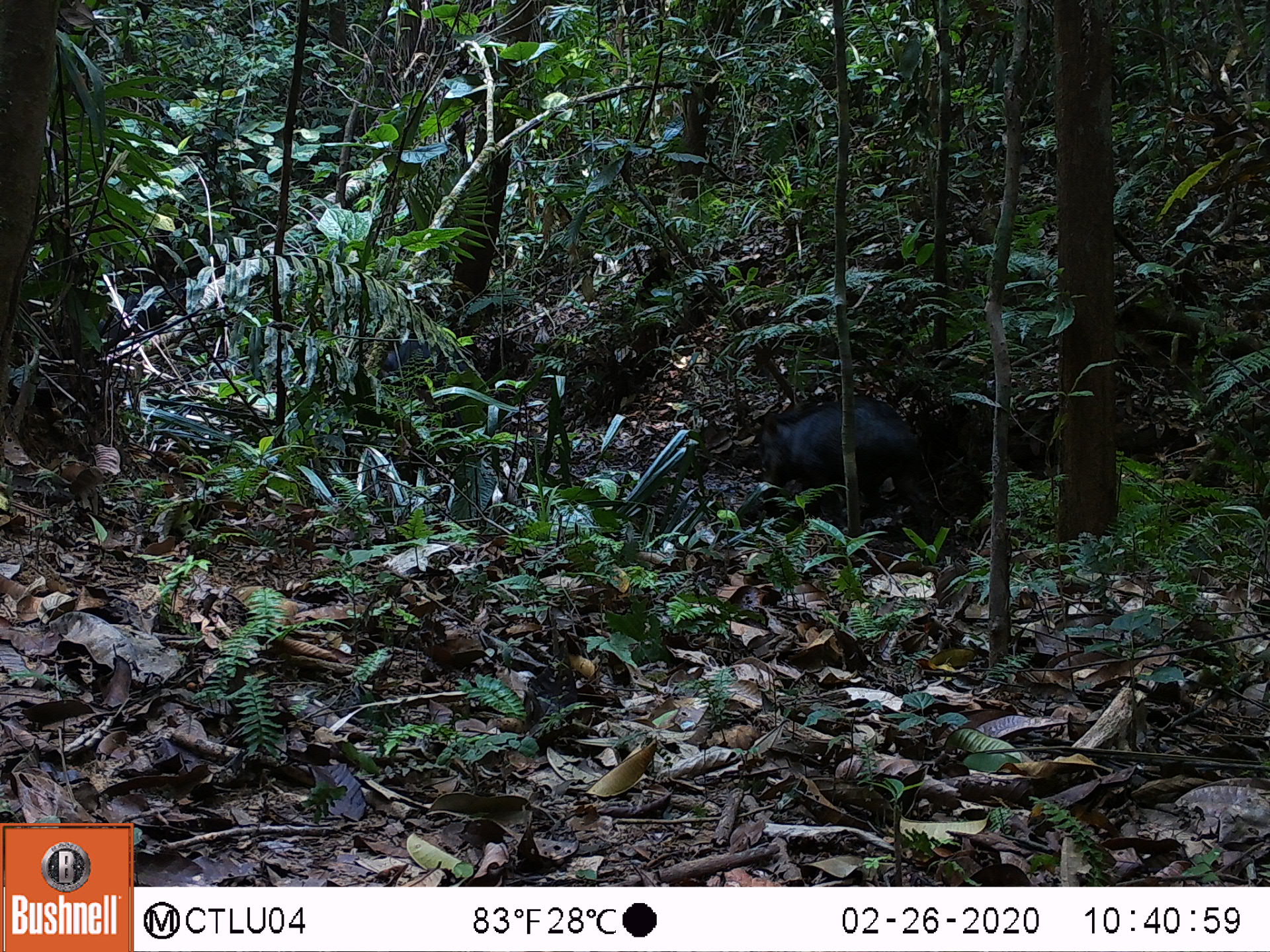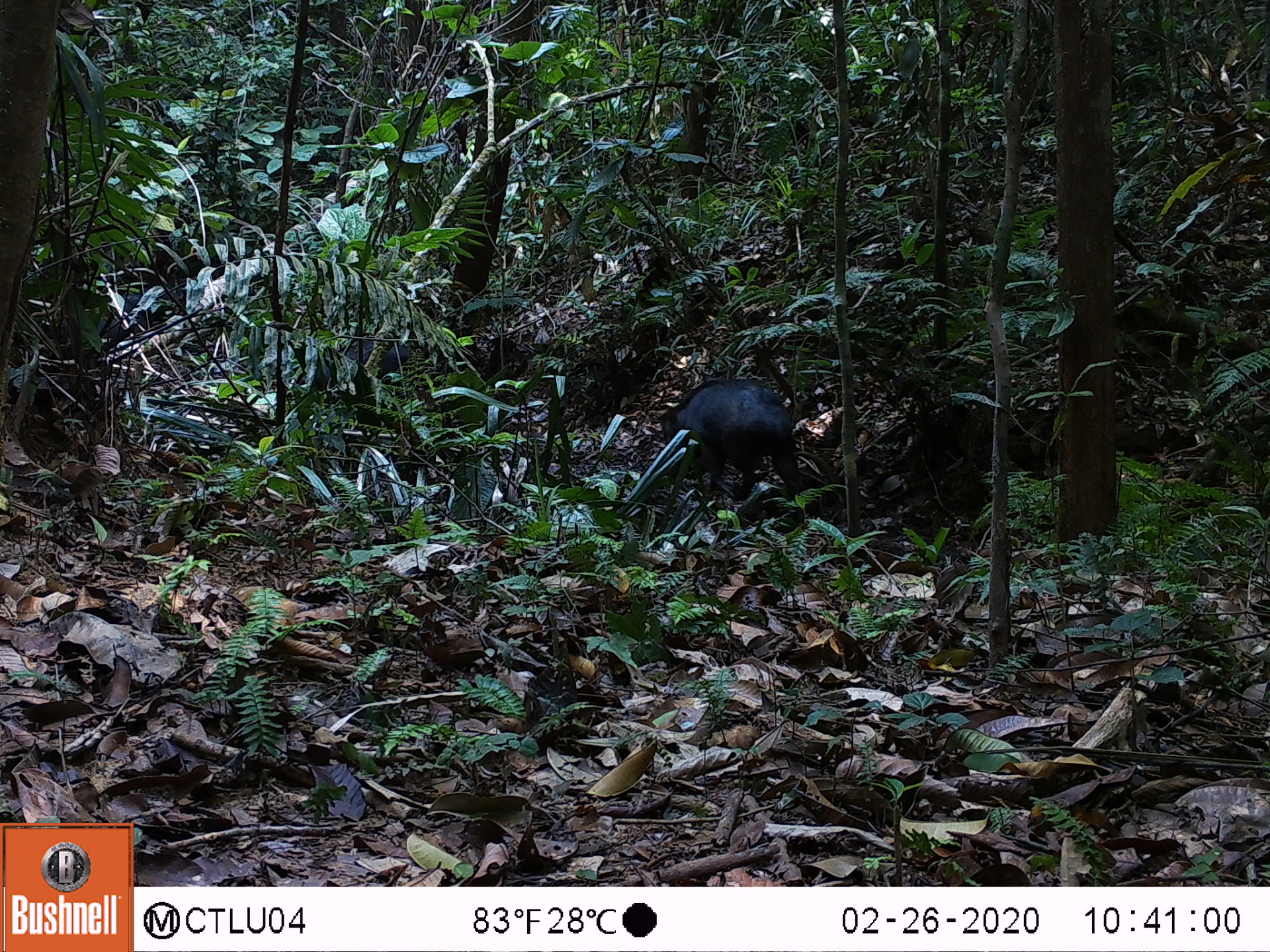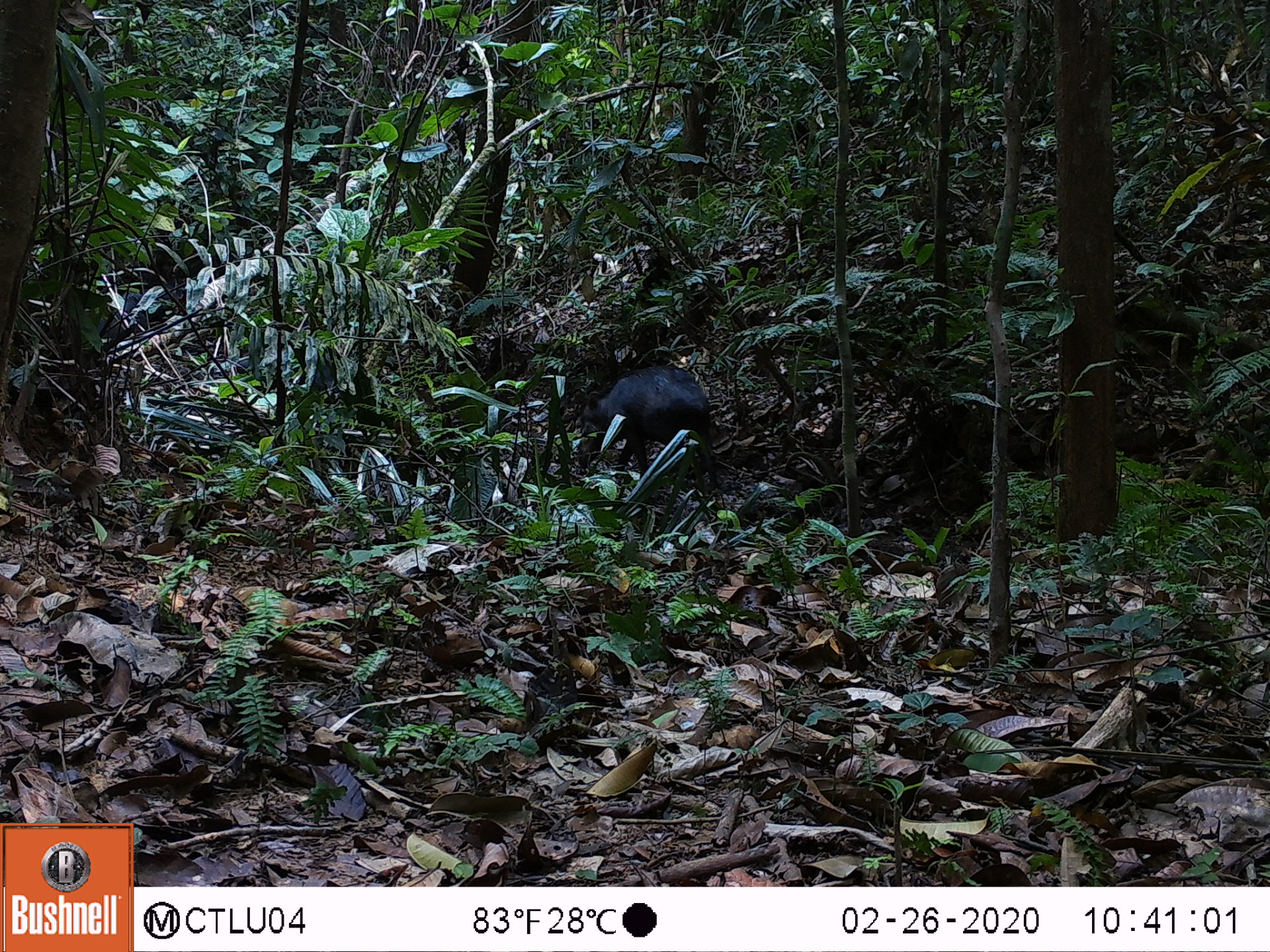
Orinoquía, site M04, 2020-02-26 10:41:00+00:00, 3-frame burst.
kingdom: Animalia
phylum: Chordata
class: Mammalia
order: Artiodactyla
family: Tayassuidae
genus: Tayassu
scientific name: Tayassu pecari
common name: white-lipped peccary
White-lipped peccary (Tayassu pecari).